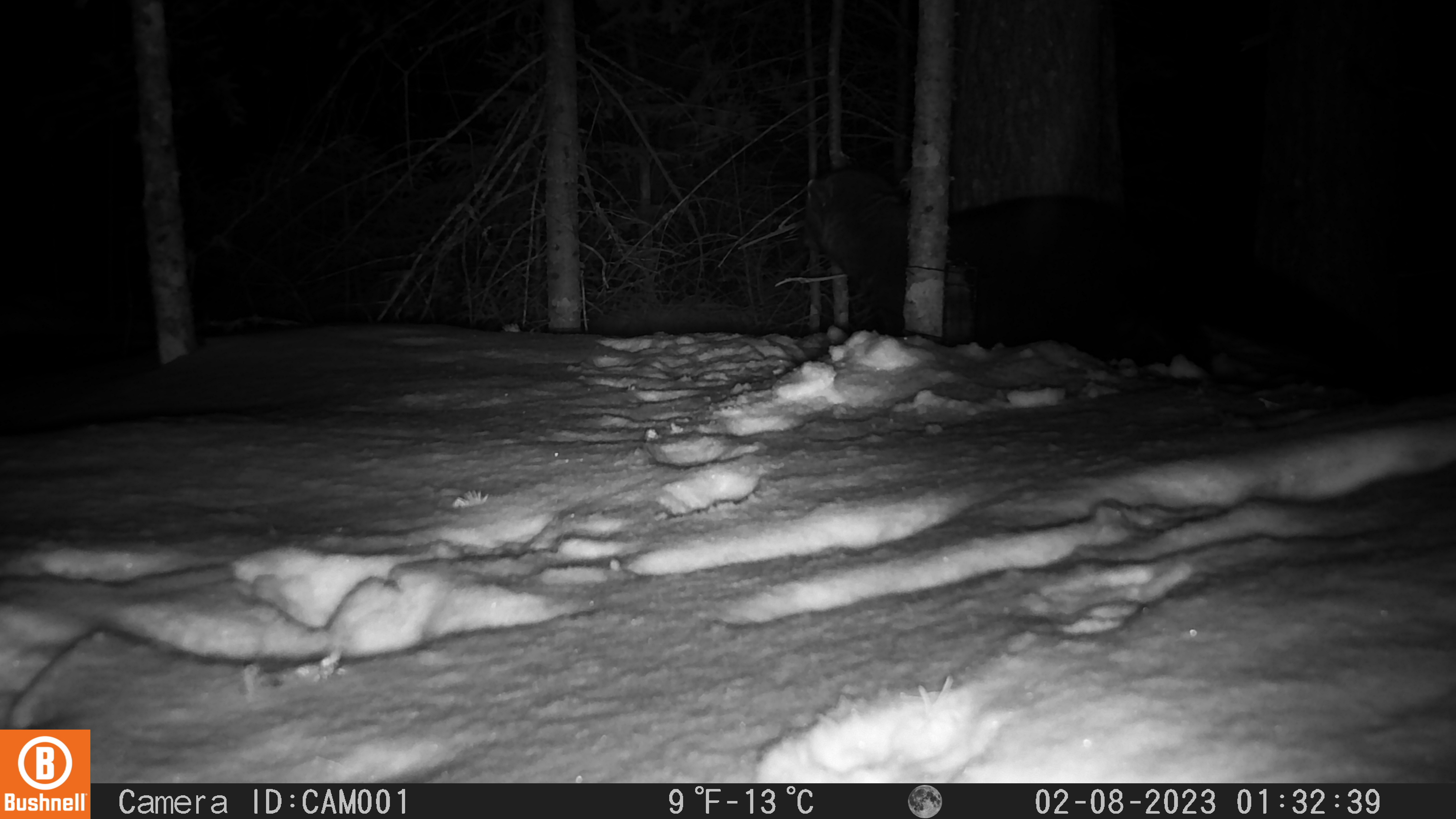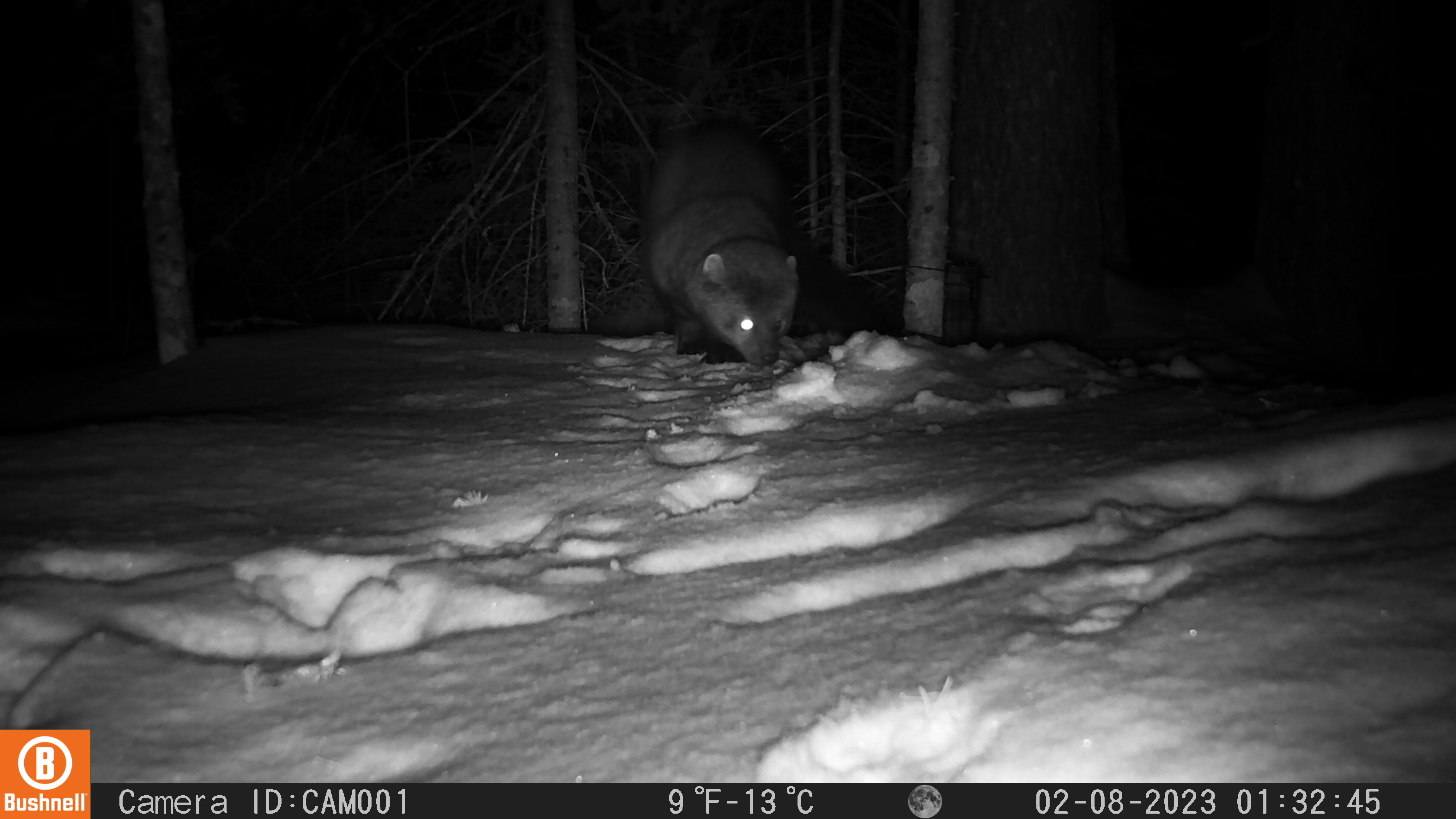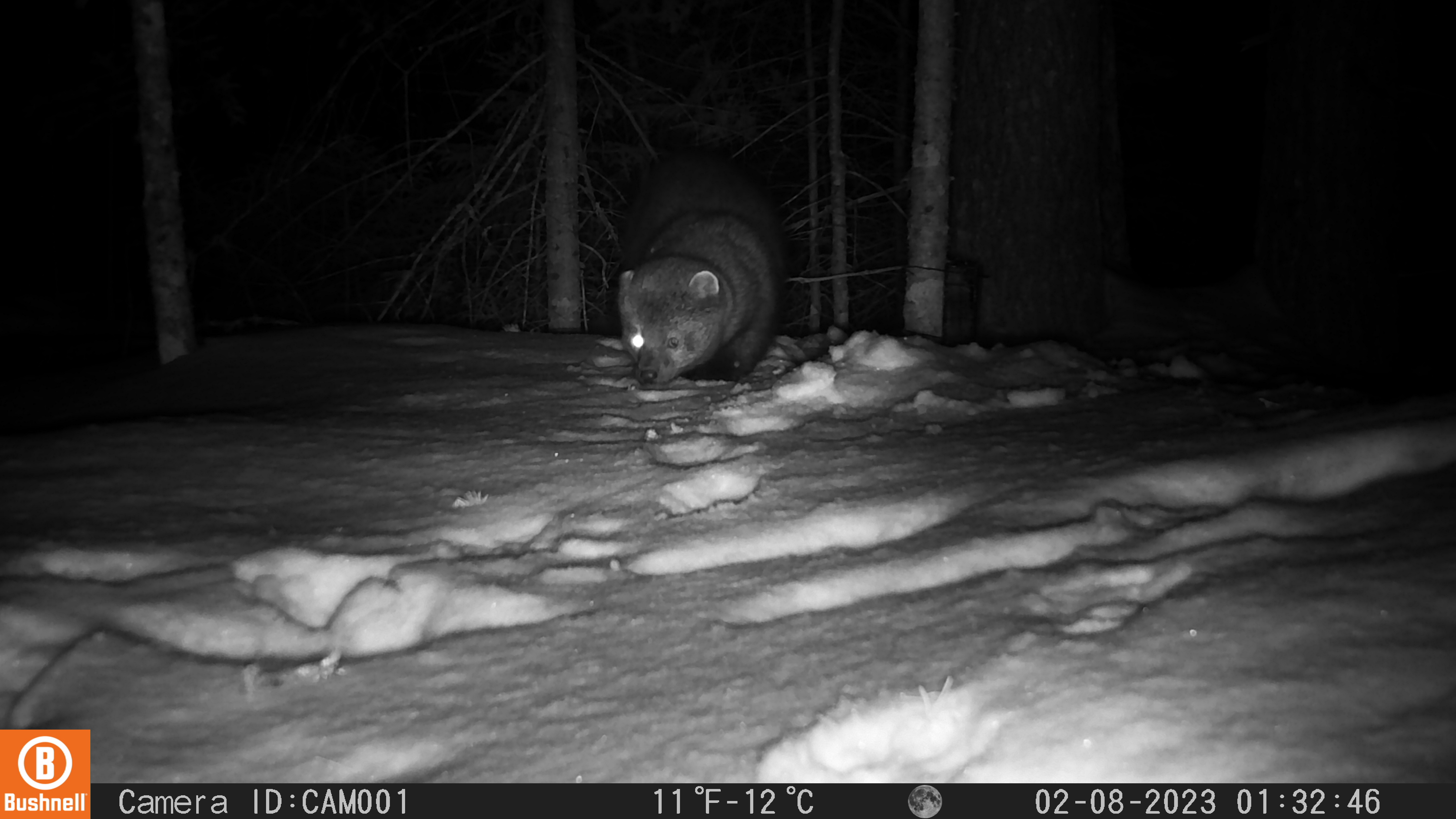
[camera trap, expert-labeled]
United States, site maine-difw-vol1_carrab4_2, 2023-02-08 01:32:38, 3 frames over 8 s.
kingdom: Animalia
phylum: Chordata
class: Mammalia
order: Carnivora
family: Mustelidae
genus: Pekania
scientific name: Pekania pennanti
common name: fisher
Fisher (Pekania pennanti).